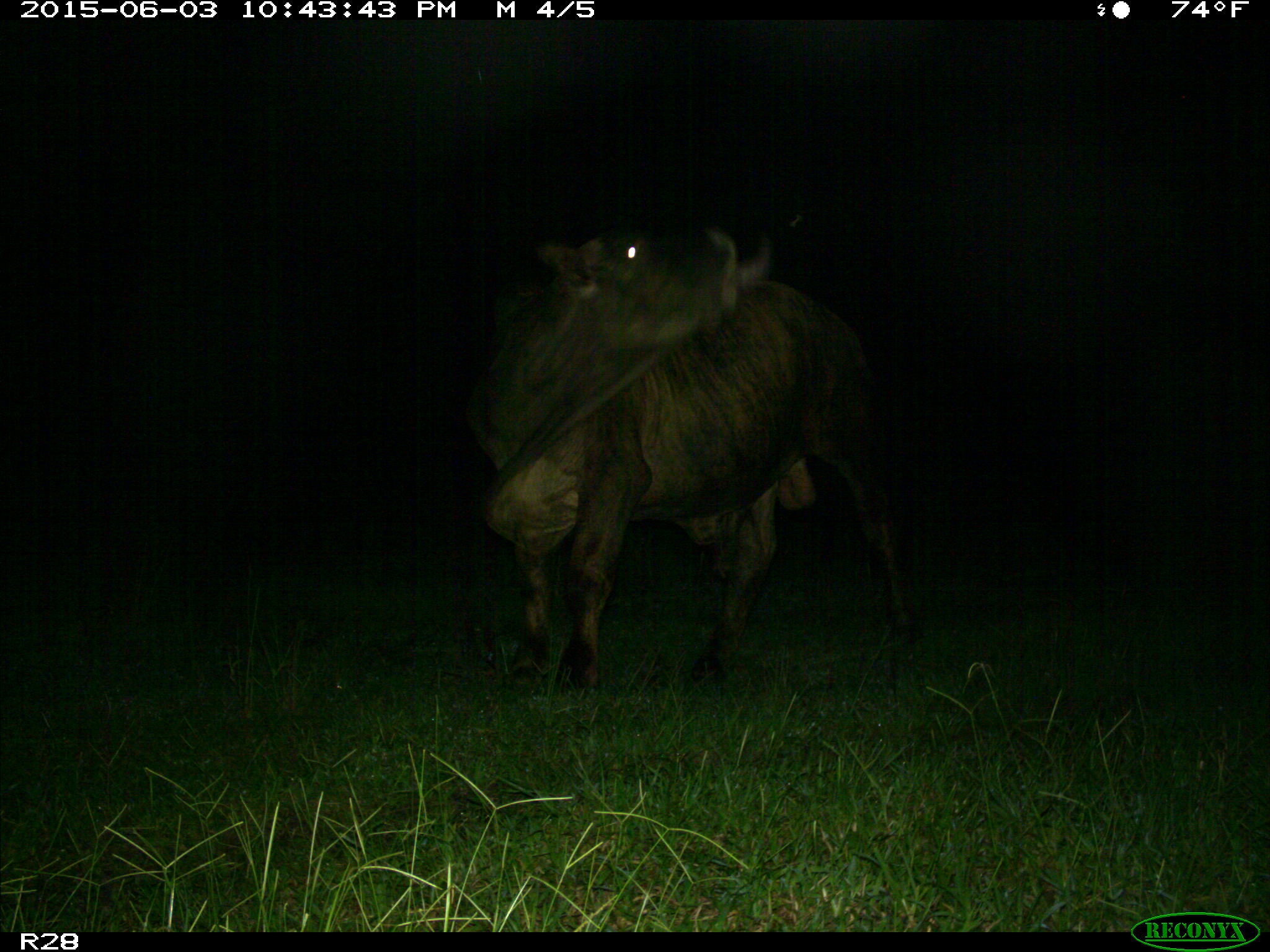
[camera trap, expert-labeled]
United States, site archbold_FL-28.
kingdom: Animalia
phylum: Chordata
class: Mammalia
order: Artiodactyla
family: Bovidae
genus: Bos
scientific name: Bos taurus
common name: domestic cow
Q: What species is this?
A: Bos taurus (domestic cow).